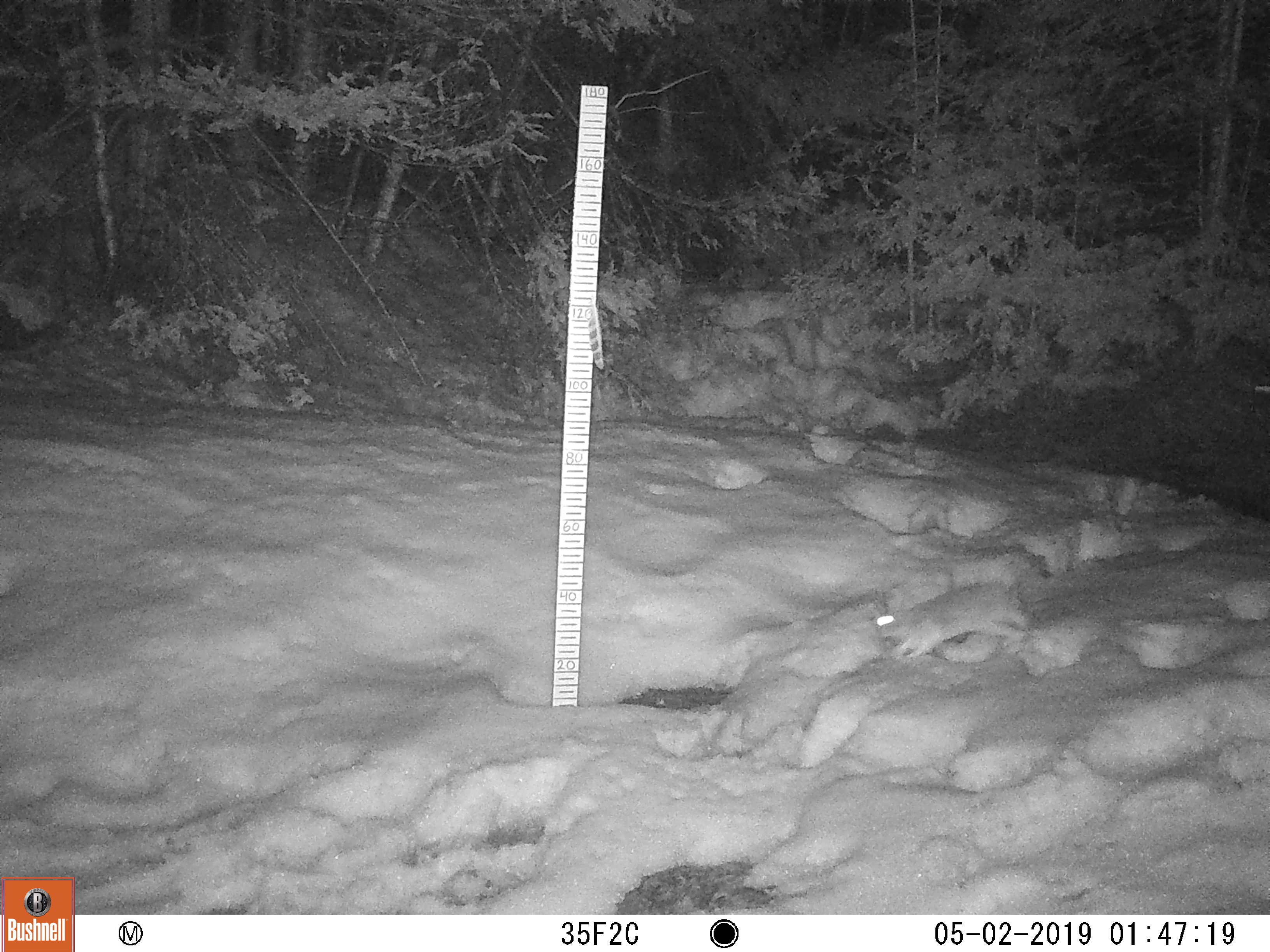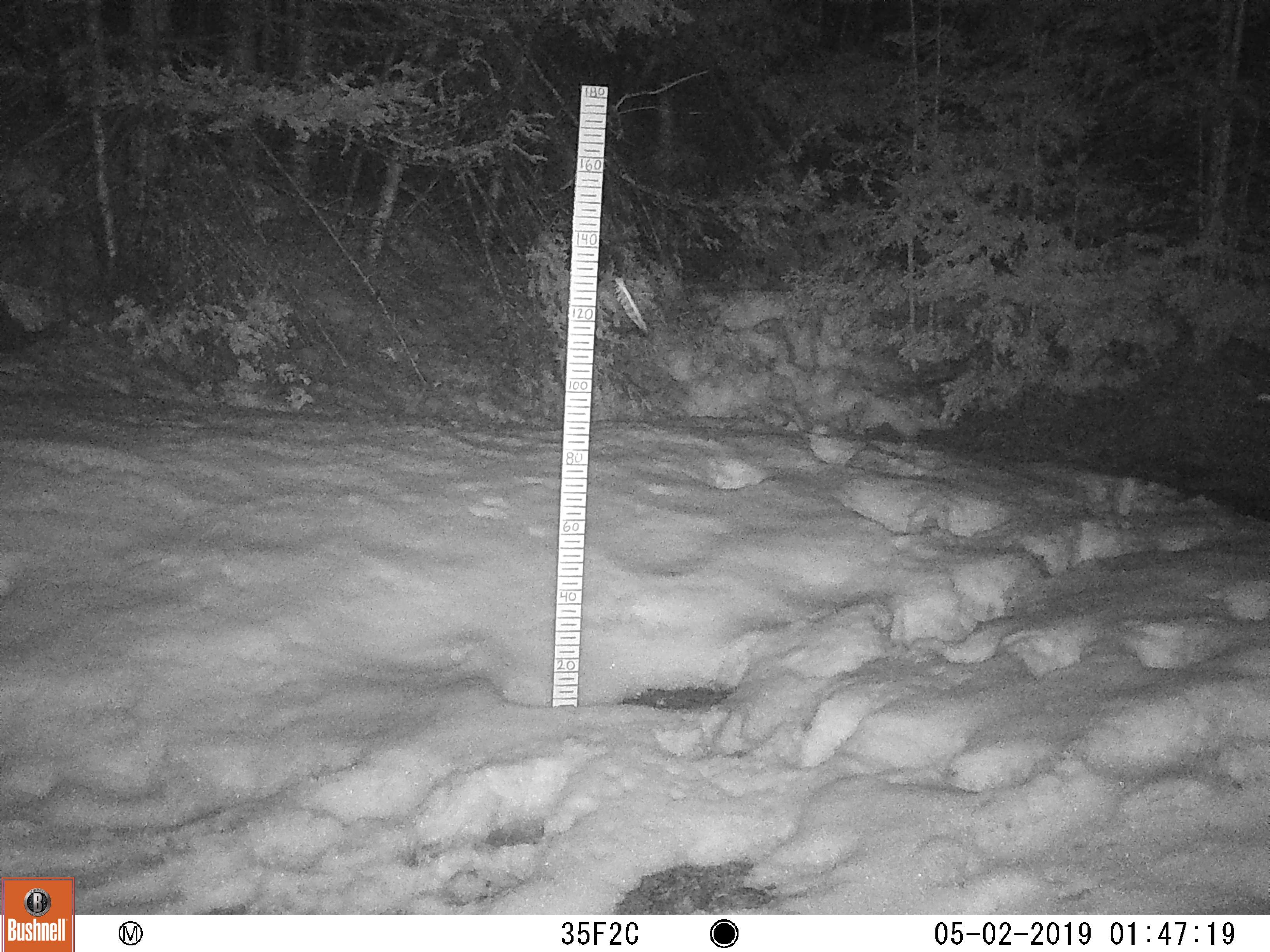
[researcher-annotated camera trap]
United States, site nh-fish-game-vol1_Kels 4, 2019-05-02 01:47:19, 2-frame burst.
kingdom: Animalia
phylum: Chordata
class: Mammalia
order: Lagomorpha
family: Leporidae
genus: Lepus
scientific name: Lepus americanus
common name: snowshoe hare